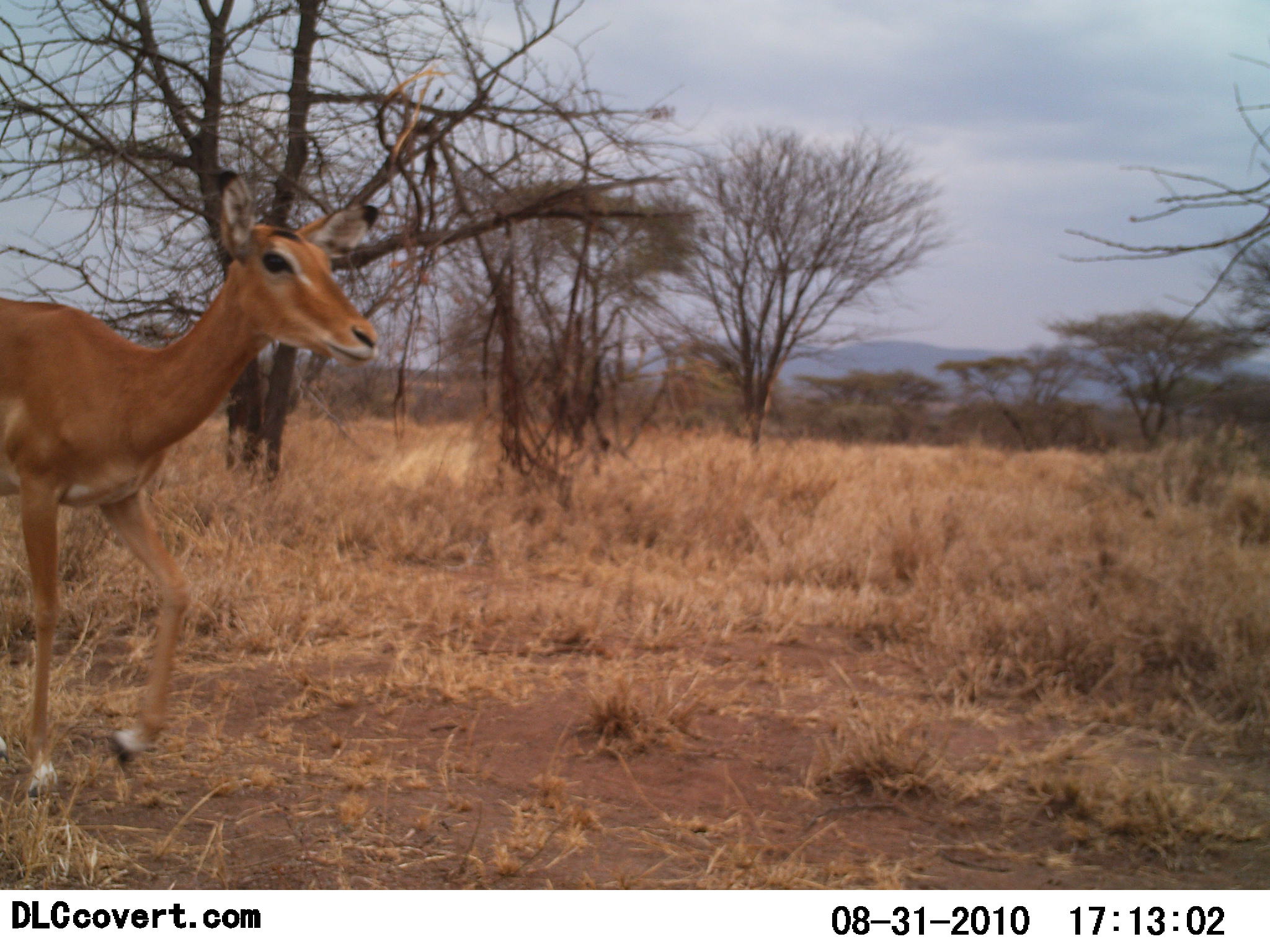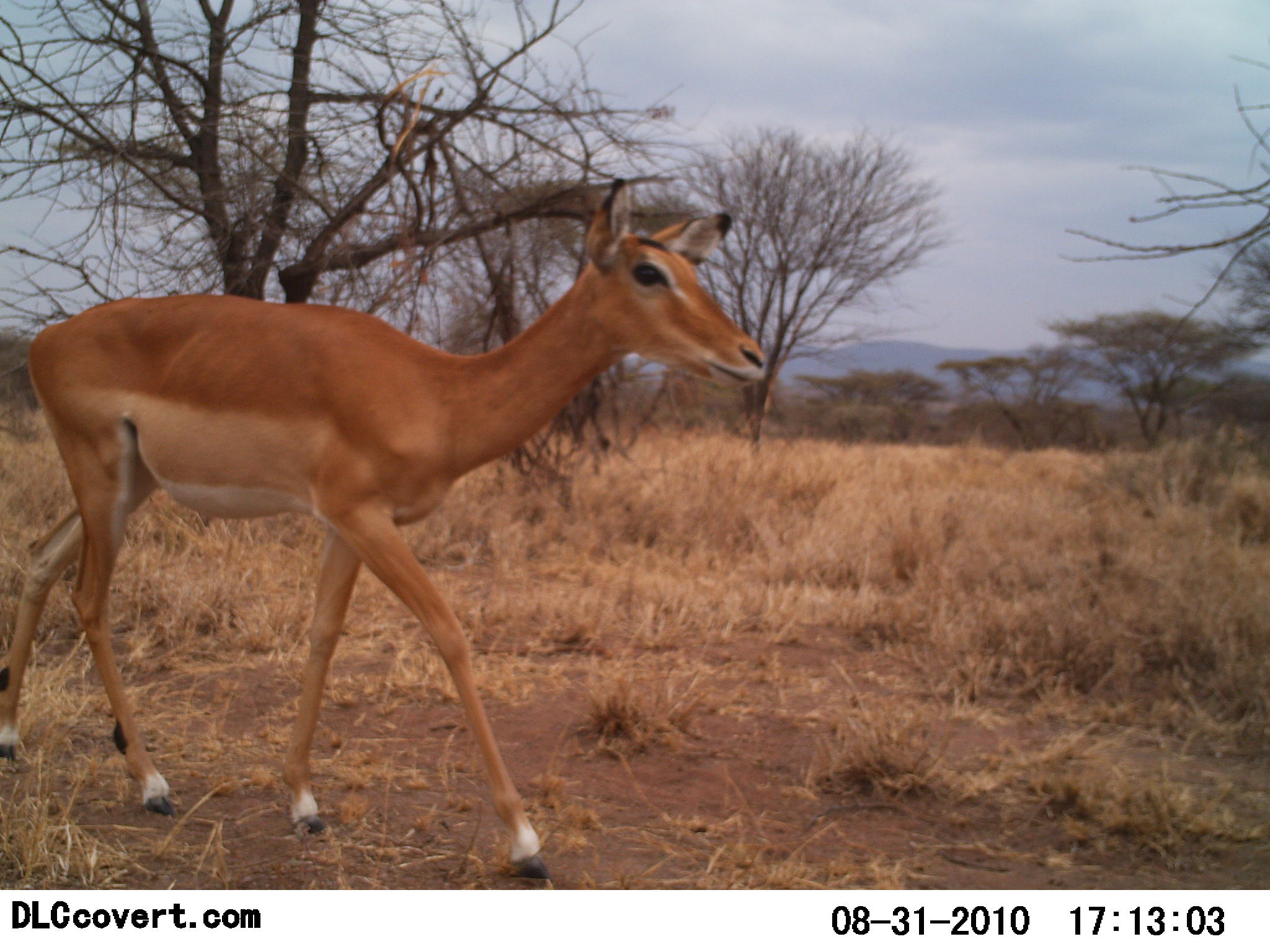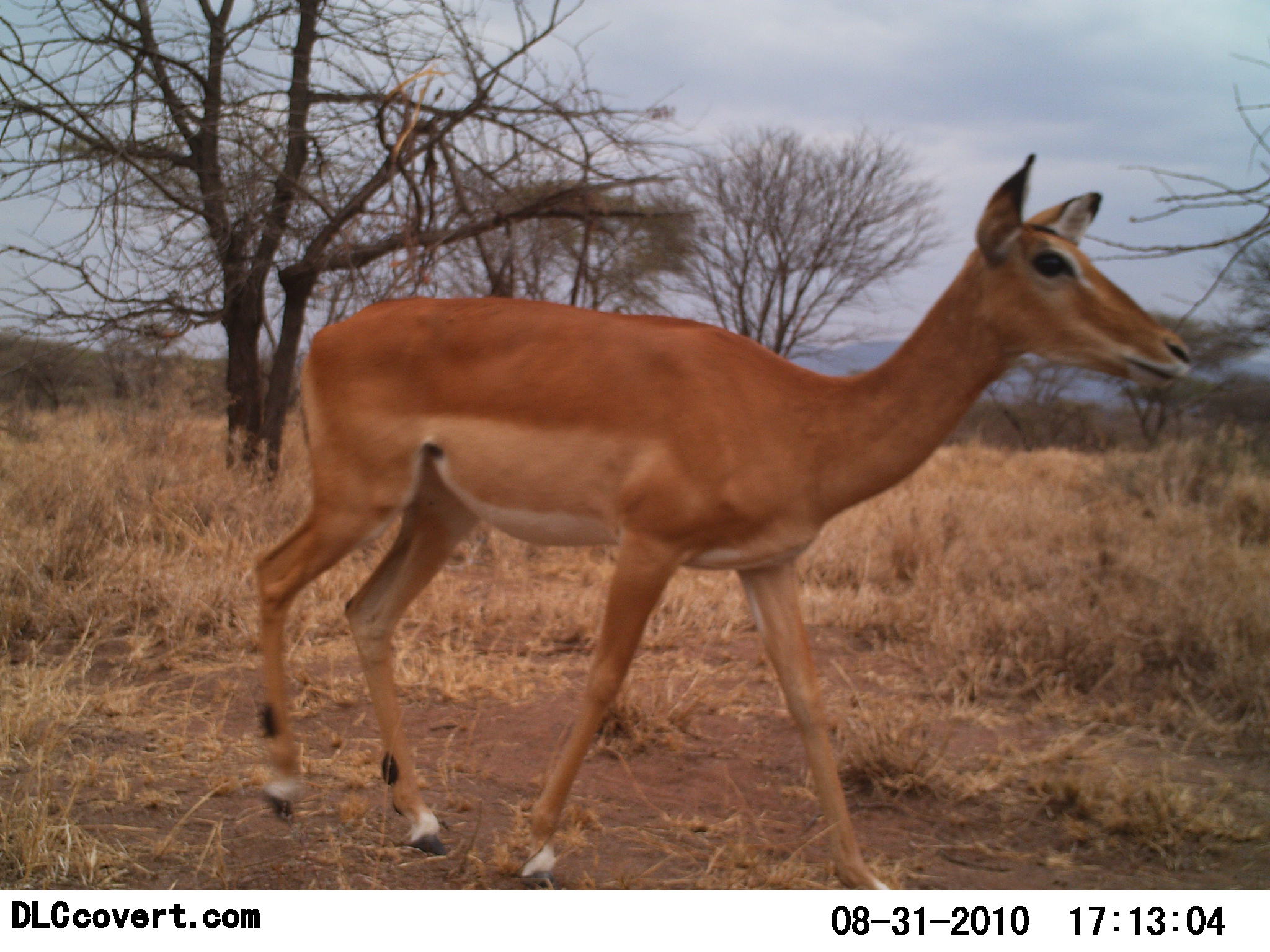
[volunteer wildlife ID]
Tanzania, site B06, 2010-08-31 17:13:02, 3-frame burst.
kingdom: Animalia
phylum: Chordata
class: Mammalia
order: Artiodactyla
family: Bovidae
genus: Aepyceros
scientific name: Aepyceros melampus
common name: impala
Impala (Aepyceros melampus), count 1. Behavior (volunteer vote fractions): standing 0%, resting 0%, moving 100%, interacting 0%. Young present (vote fraction): 0%. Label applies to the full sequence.